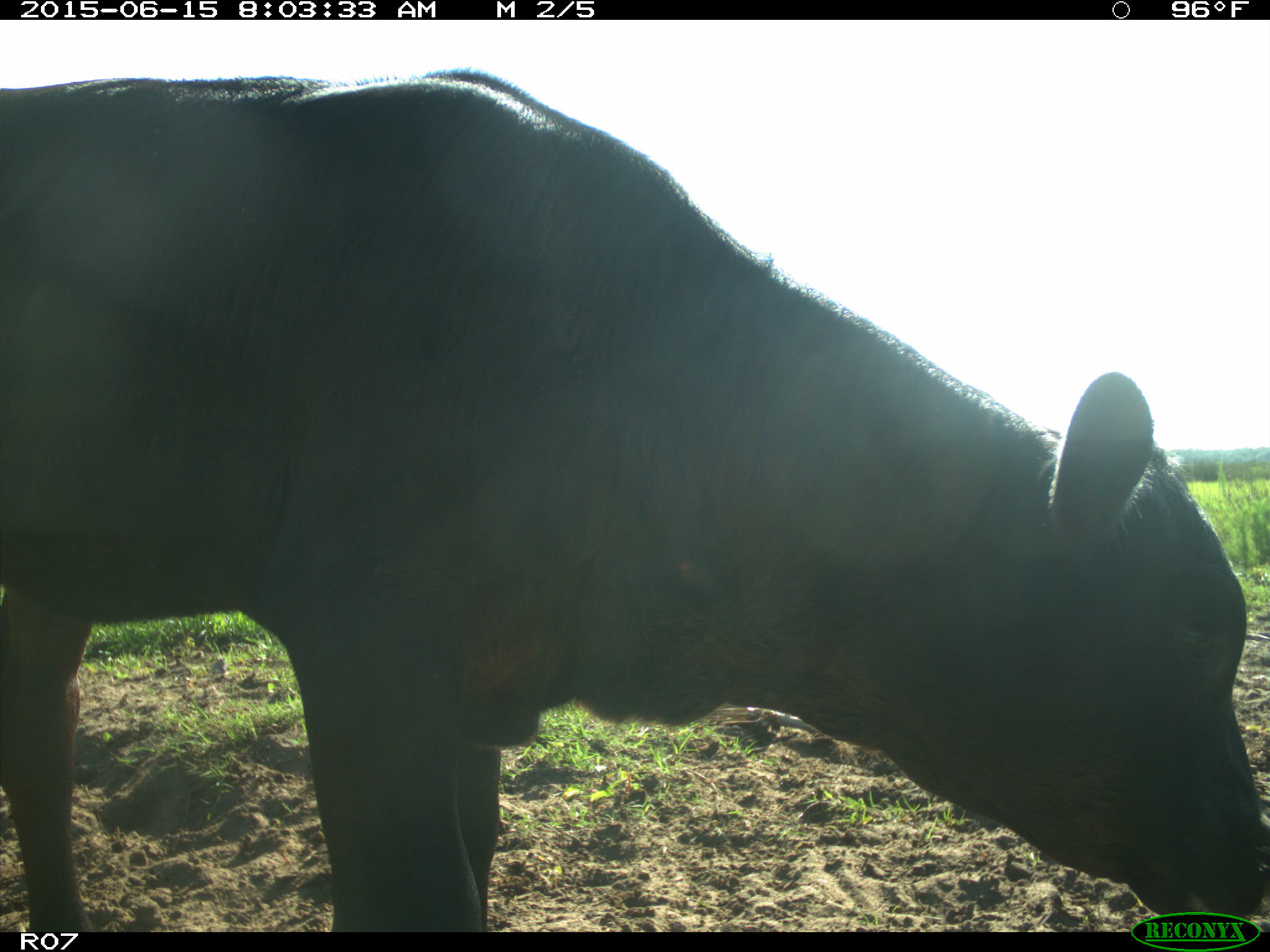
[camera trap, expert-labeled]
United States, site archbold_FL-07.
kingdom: Animalia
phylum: Chordata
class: Mammalia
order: Artiodactyla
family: Bovidae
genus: Bos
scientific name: Bos taurus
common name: domestic cow